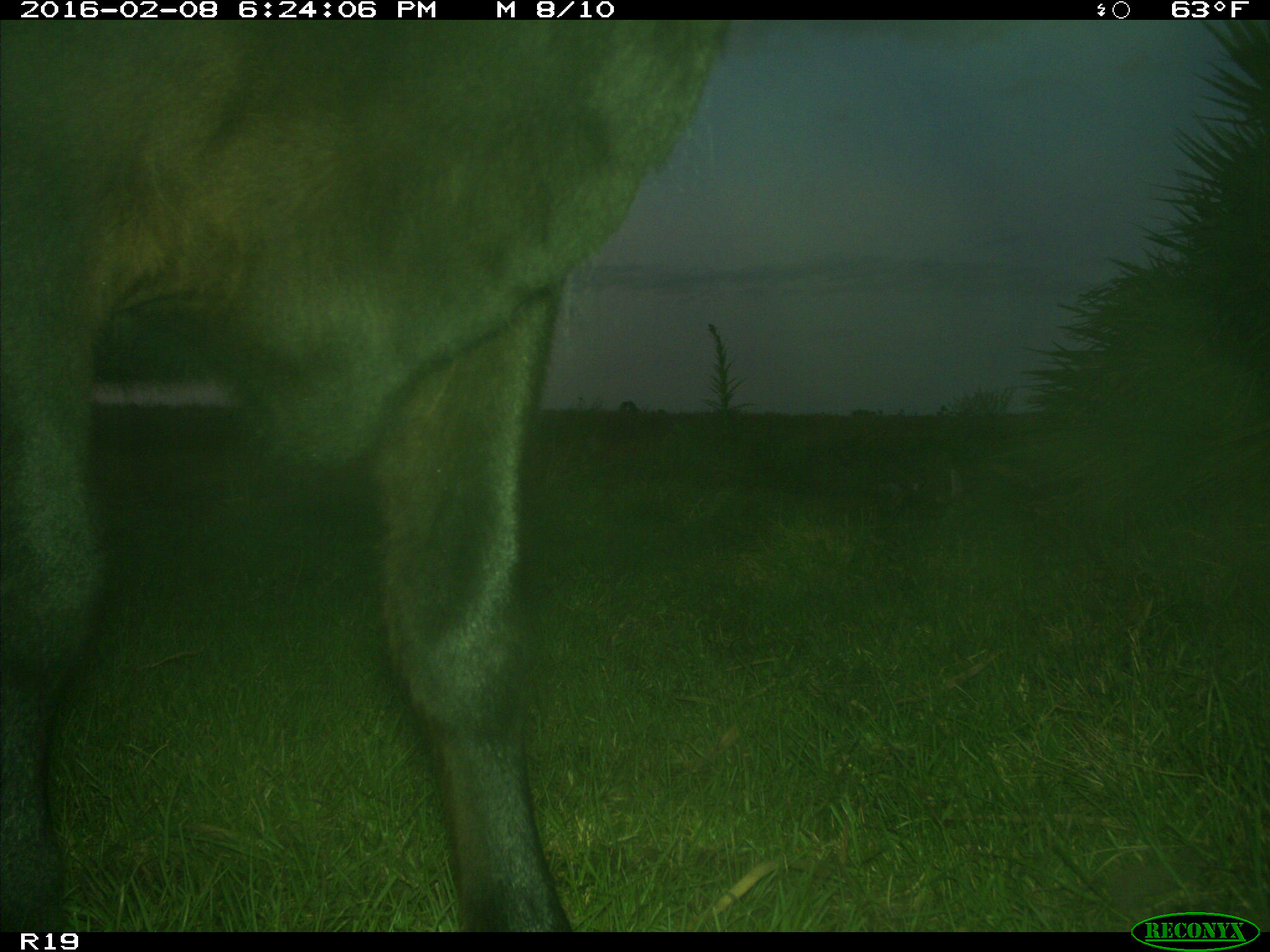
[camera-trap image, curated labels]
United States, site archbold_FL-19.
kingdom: Animalia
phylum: Chordata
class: Mammalia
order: Artiodactyla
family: Bovidae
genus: Bos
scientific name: Bos taurus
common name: domestic cow